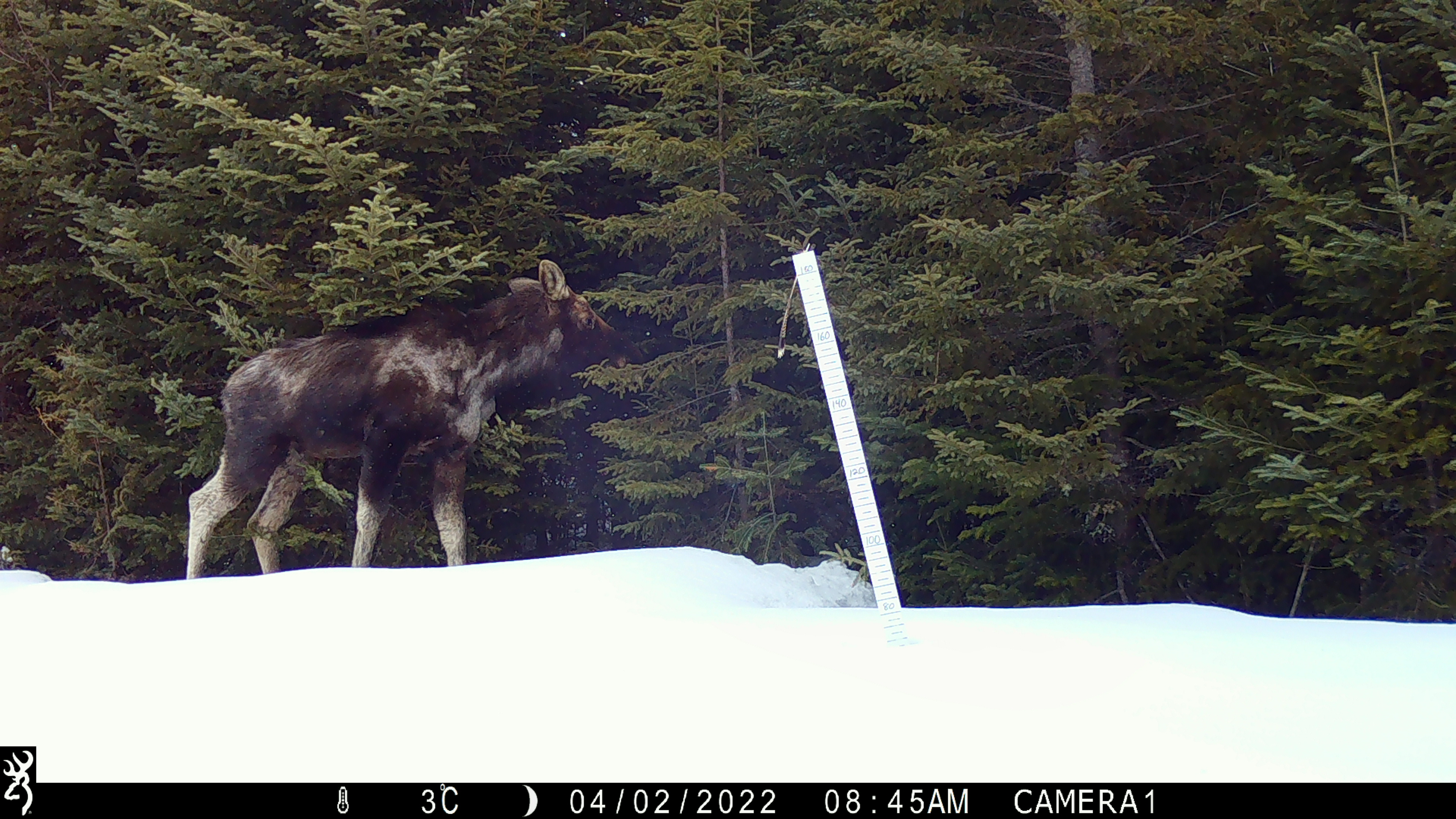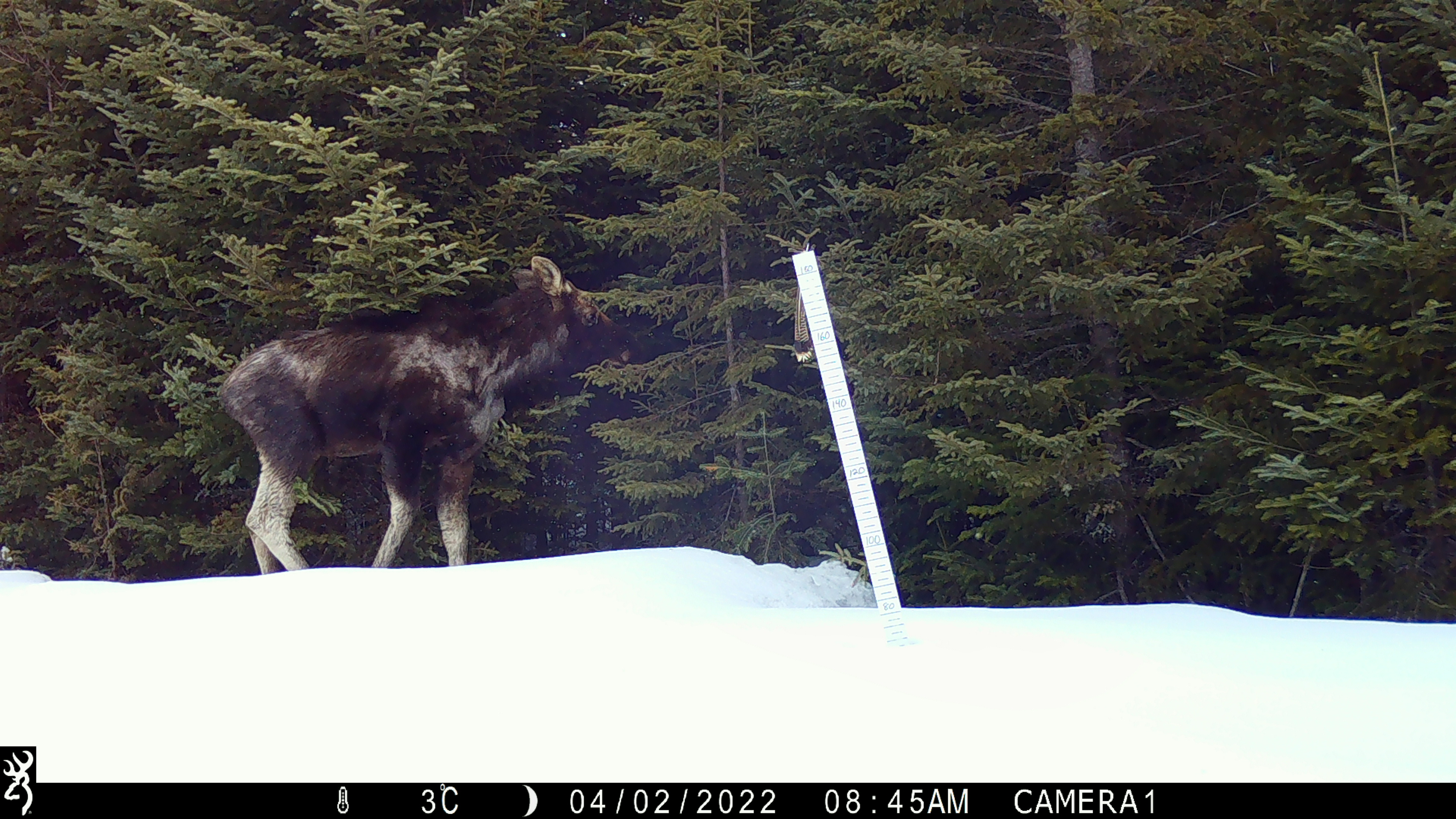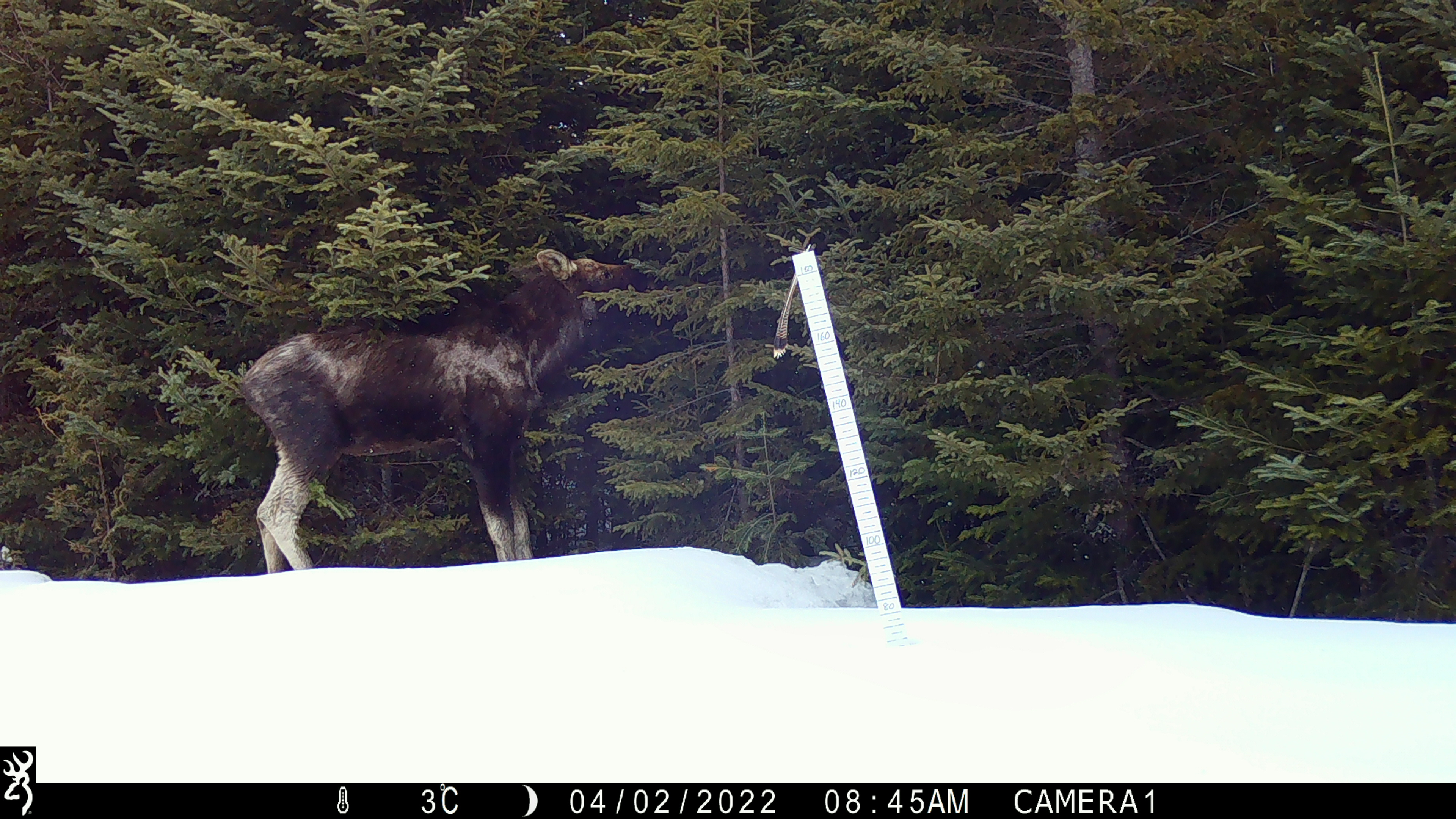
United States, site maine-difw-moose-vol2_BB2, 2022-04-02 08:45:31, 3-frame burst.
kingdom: Animalia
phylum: Chordata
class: Mammalia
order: Artiodactyla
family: Cervidae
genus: Alces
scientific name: Alces alces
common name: moose